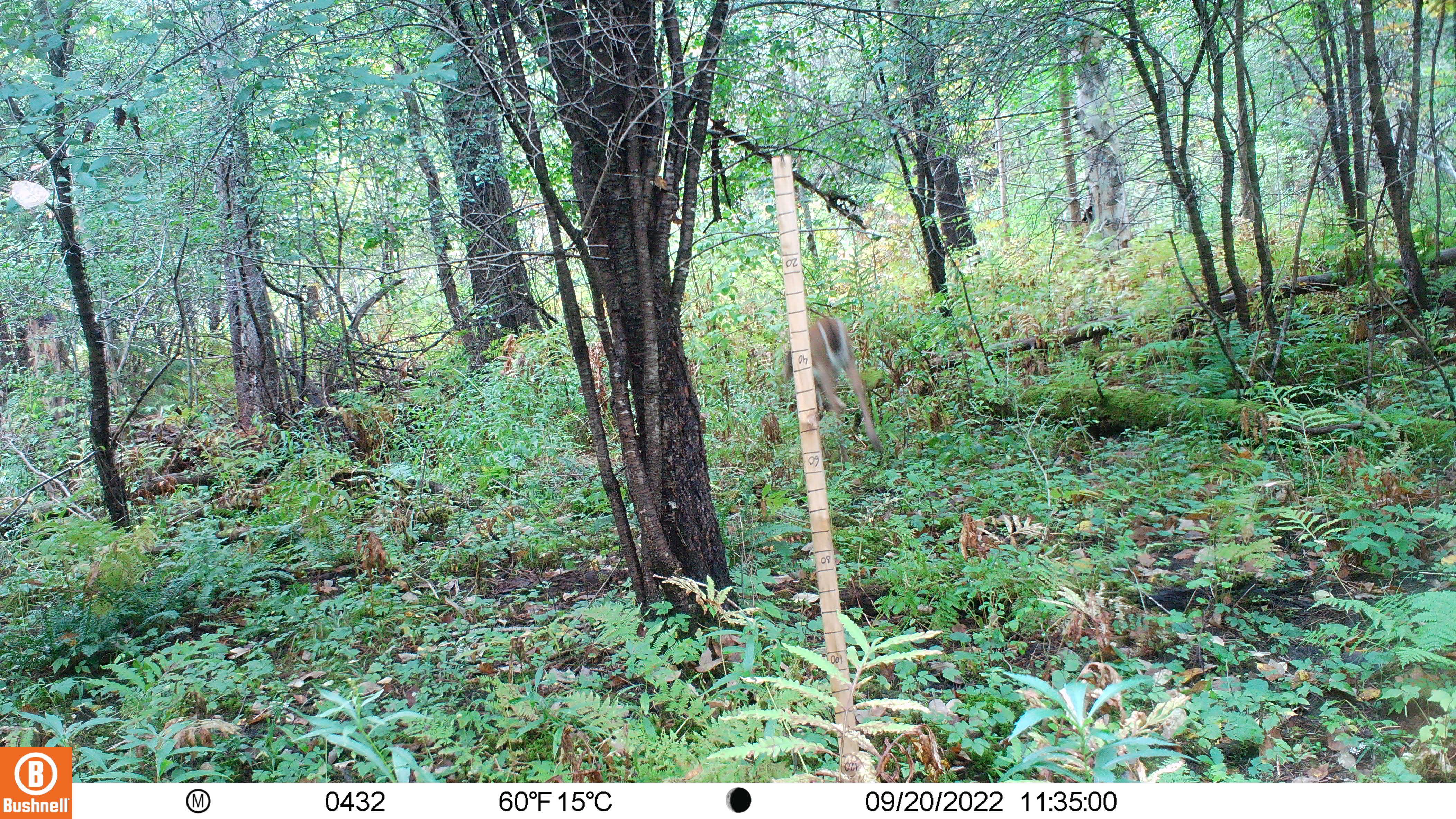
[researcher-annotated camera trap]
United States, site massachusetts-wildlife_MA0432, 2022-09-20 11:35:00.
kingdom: Animalia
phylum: Chordata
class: Mammalia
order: Artiodactyla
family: Cervidae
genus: Odocoileus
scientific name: Odocoileus virginianus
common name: white-tailed deer